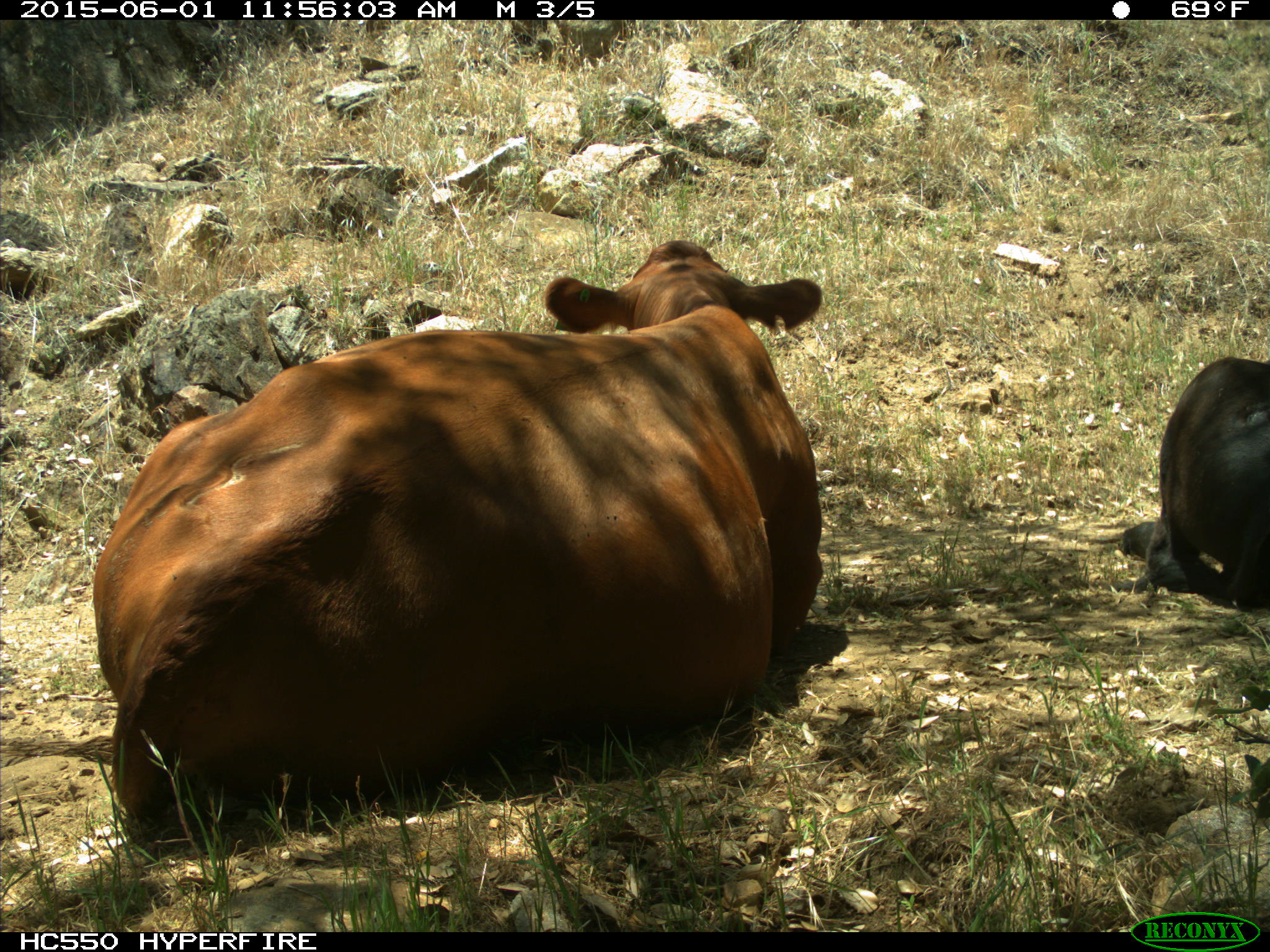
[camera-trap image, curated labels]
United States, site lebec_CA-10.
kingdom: Animalia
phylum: Chordata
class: Mammalia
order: Artiodactyla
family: Bovidae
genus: Bos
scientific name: Bos taurus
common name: domestic cow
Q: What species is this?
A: Bos taurus (domestic cow).